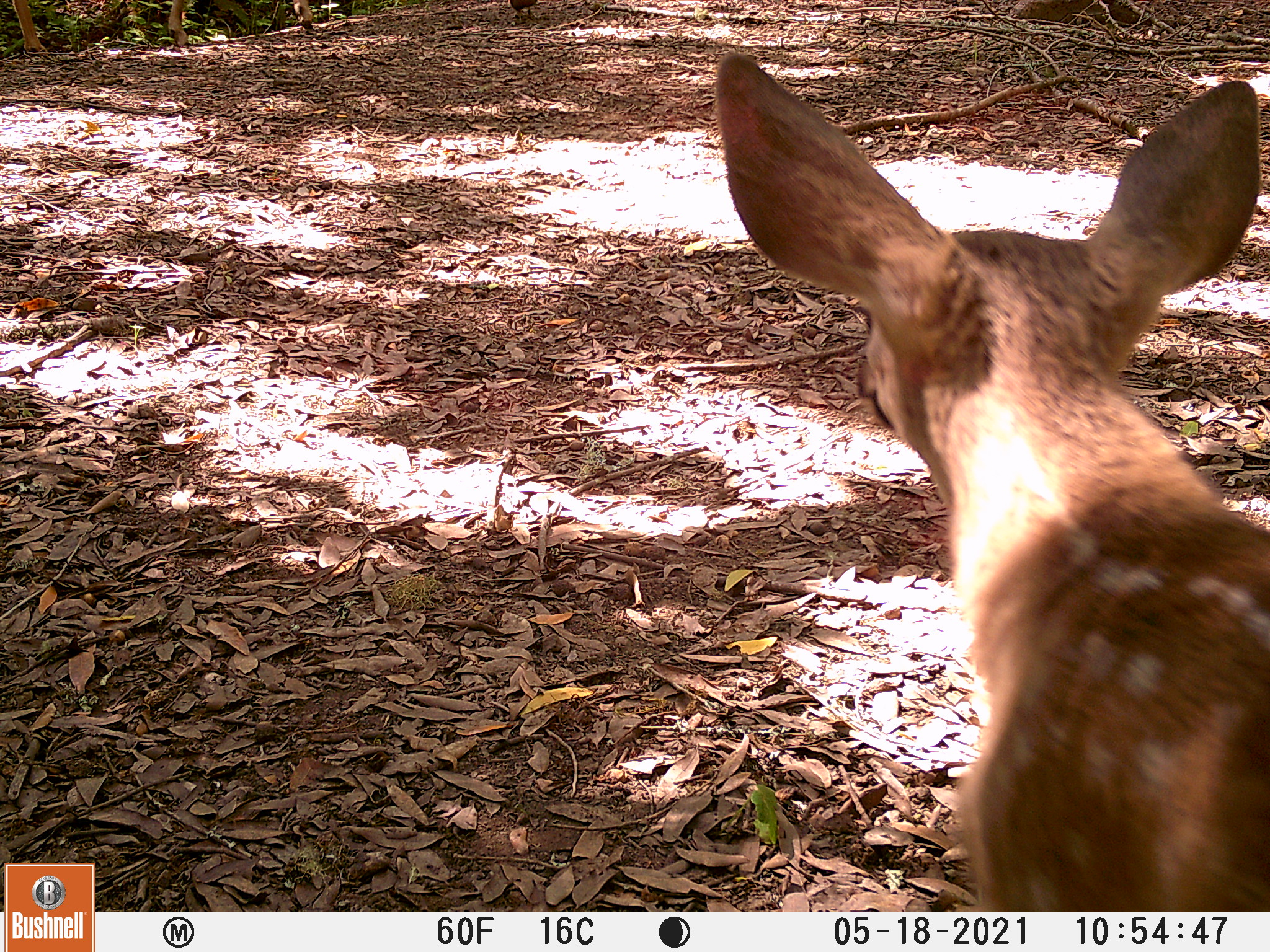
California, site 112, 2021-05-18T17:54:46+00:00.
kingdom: Animalia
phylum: Chordata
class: Mammalia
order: Artiodactyla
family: Cervidae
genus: Odocoileus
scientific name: Odocoileus hemionus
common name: mule deer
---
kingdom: Animalia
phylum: Chordata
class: Aves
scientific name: Aves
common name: bird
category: unknown bird